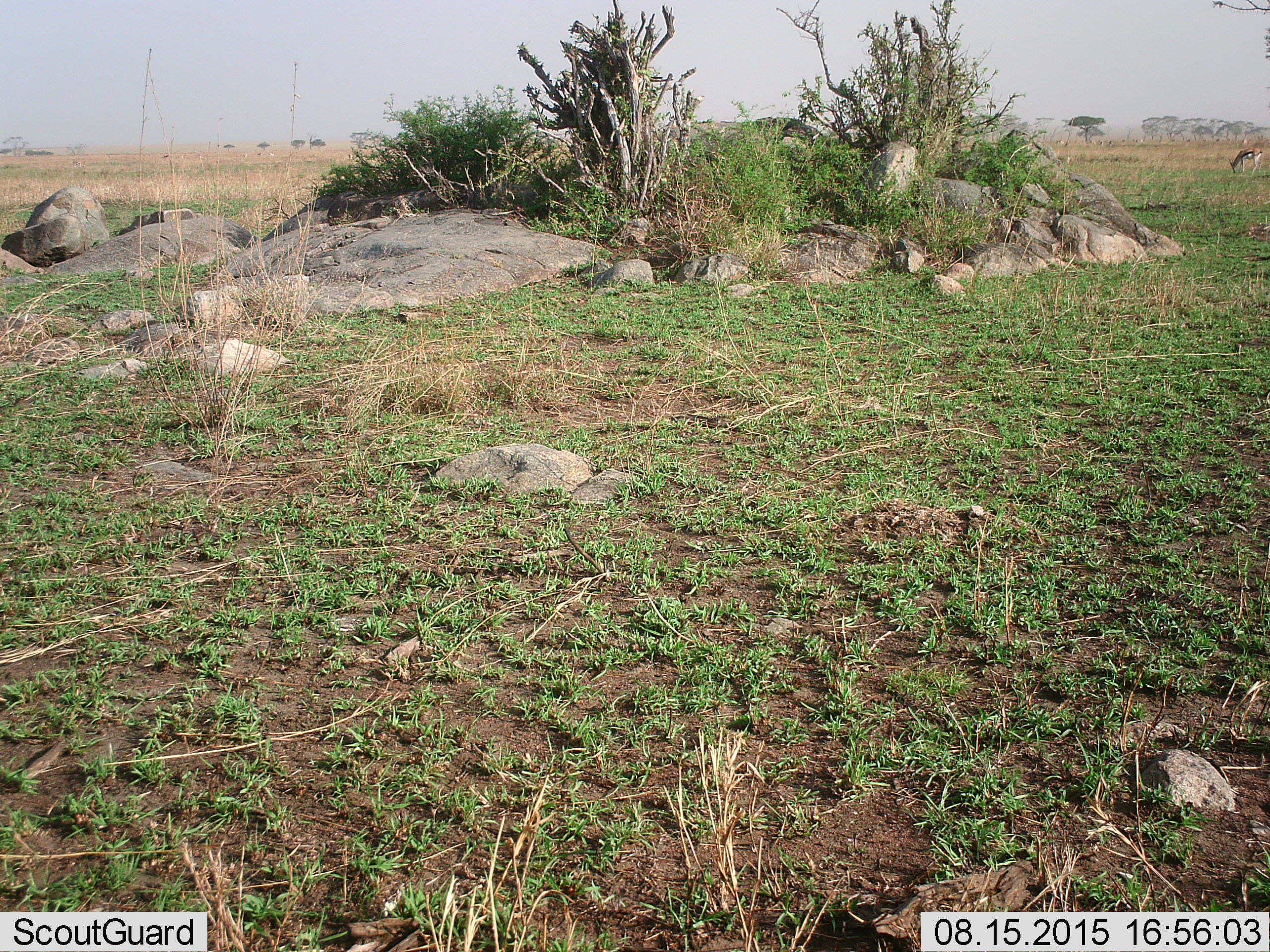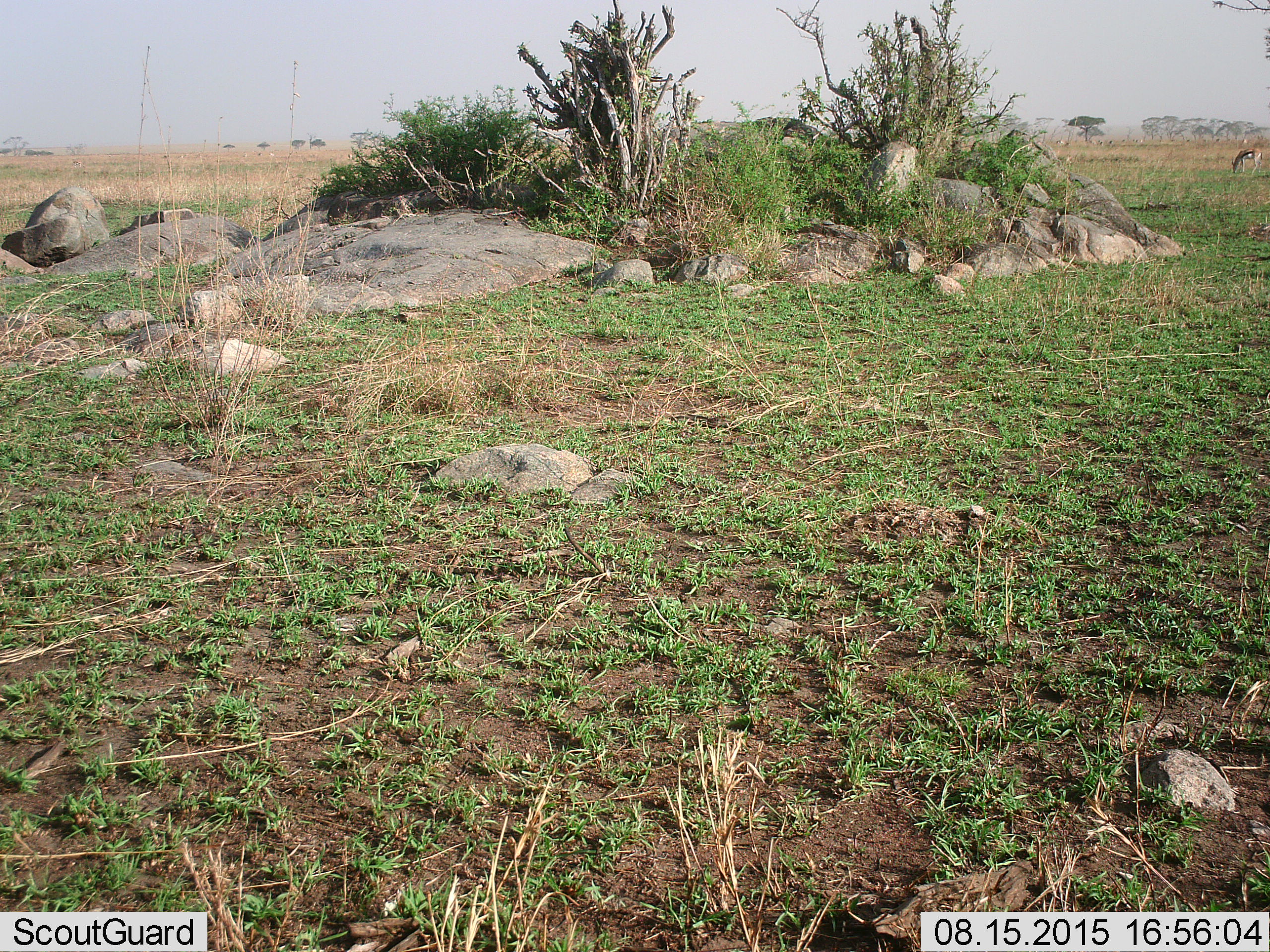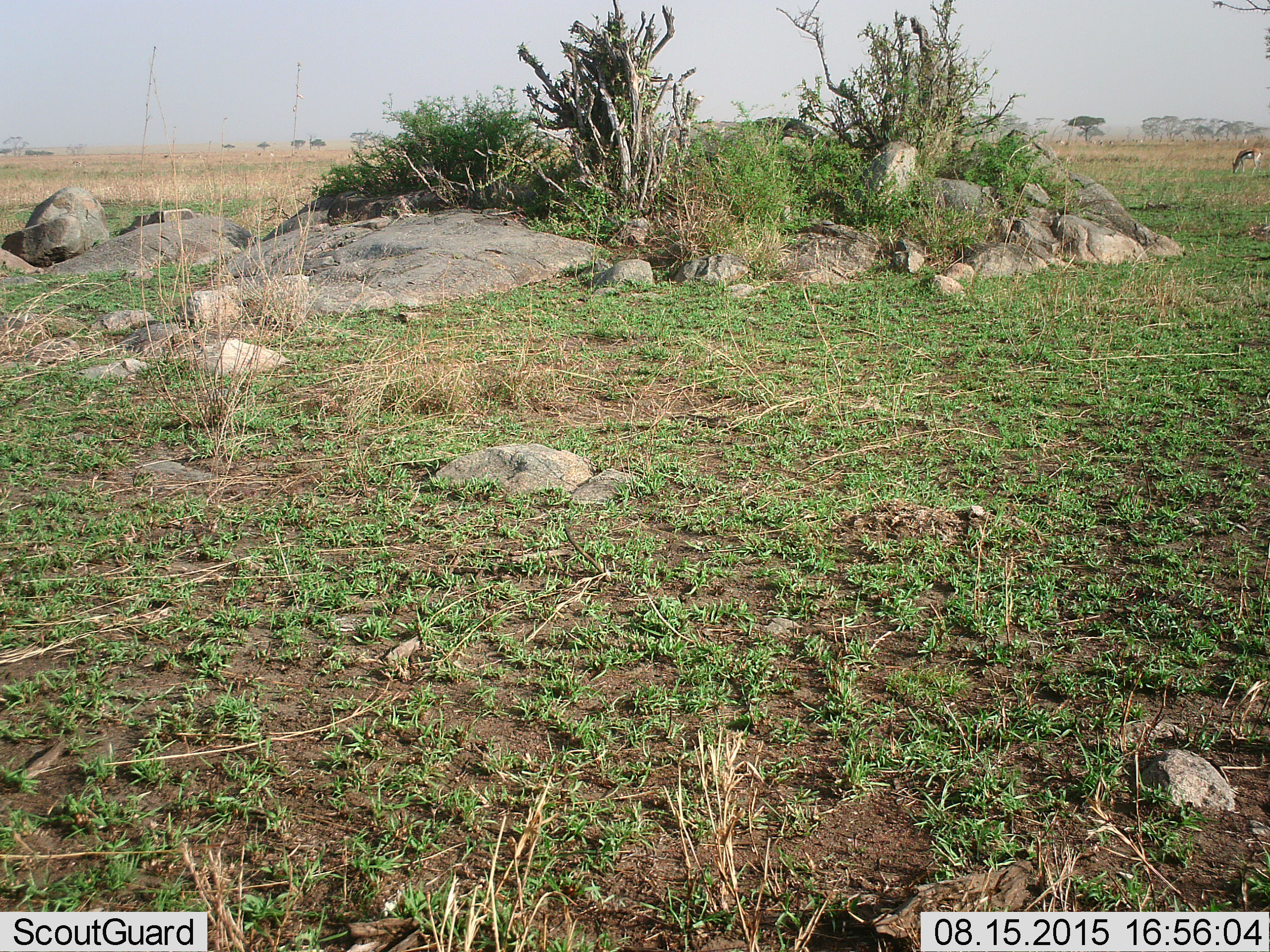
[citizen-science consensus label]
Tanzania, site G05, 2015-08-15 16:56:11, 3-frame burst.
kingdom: Animalia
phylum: Chordata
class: Mammalia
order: Artiodactyla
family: Bovidae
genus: Eudorcas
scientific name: Eudorcas thomsonii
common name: thomson's gazelle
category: gazellethomsons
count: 11-50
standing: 43%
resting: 0%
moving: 14%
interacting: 7%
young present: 0%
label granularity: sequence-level